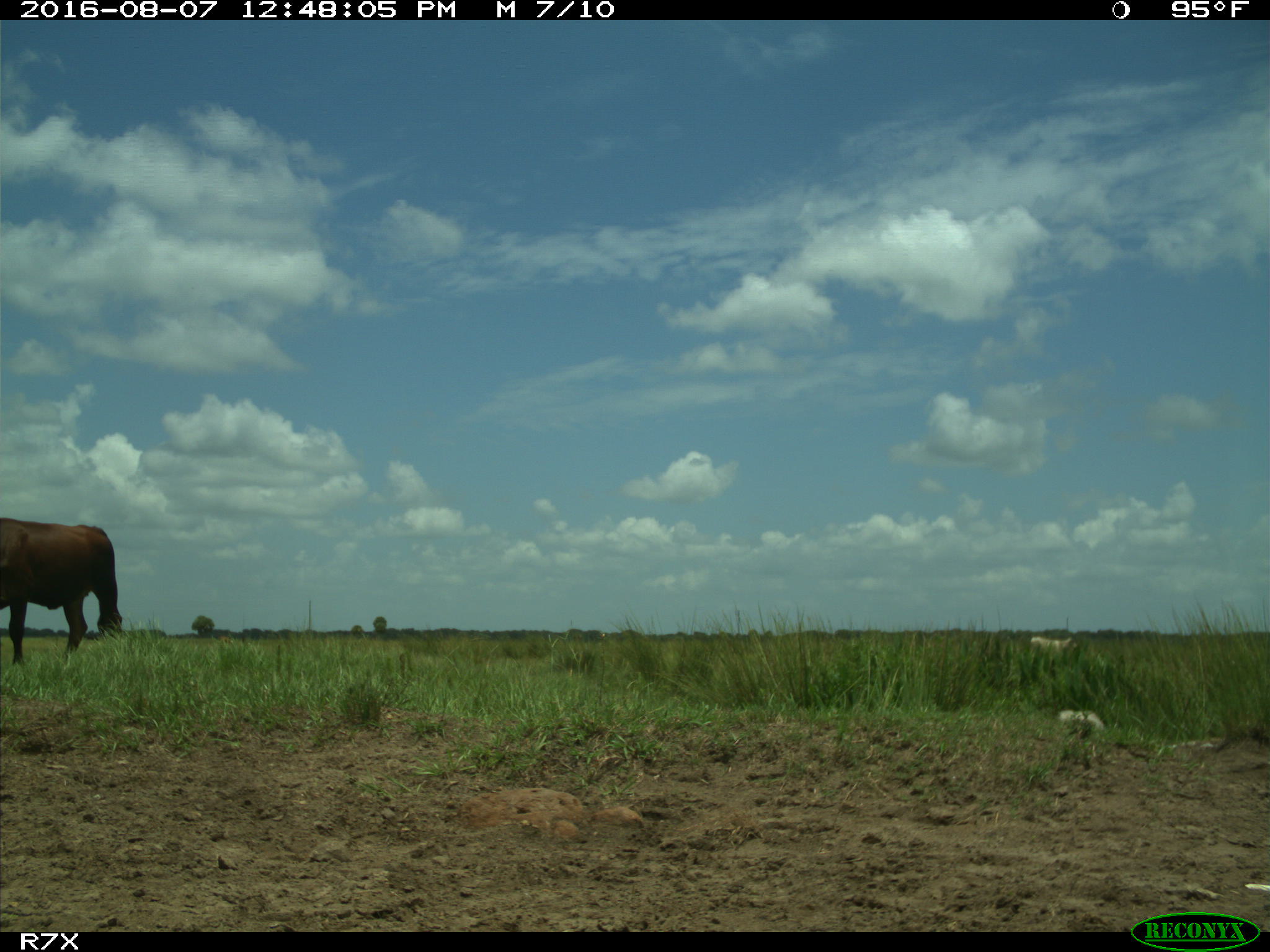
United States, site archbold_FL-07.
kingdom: Animalia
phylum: Chordata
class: Mammalia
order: Artiodactyla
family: Bovidae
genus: Bos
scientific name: Bos taurus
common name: domestic cow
Bos taurus (domestic cow).